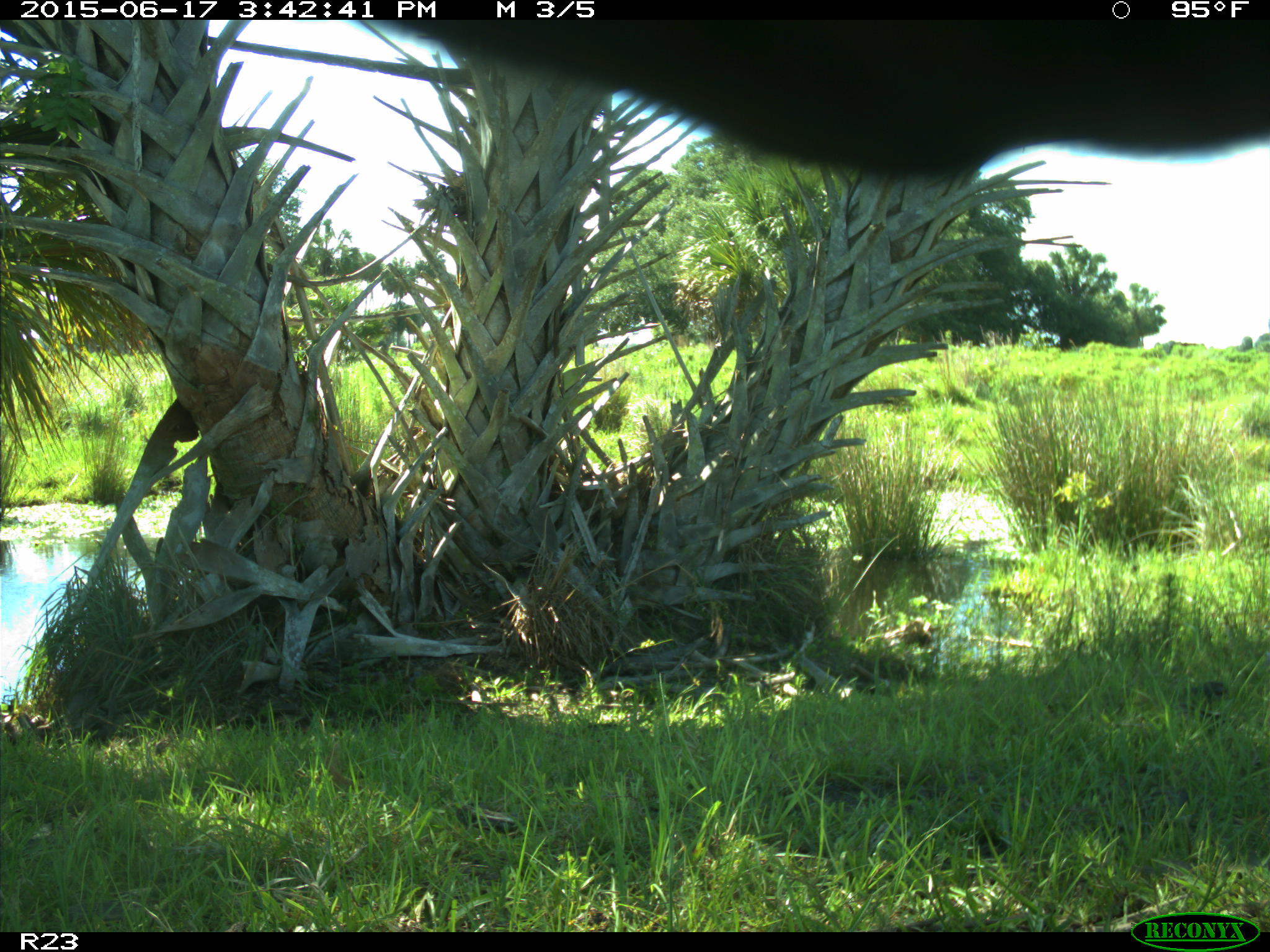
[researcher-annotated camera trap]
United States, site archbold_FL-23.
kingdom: Animalia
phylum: Chordata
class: Mammalia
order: Artiodactyla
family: Bovidae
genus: Bos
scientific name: Bos taurus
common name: domestic cow